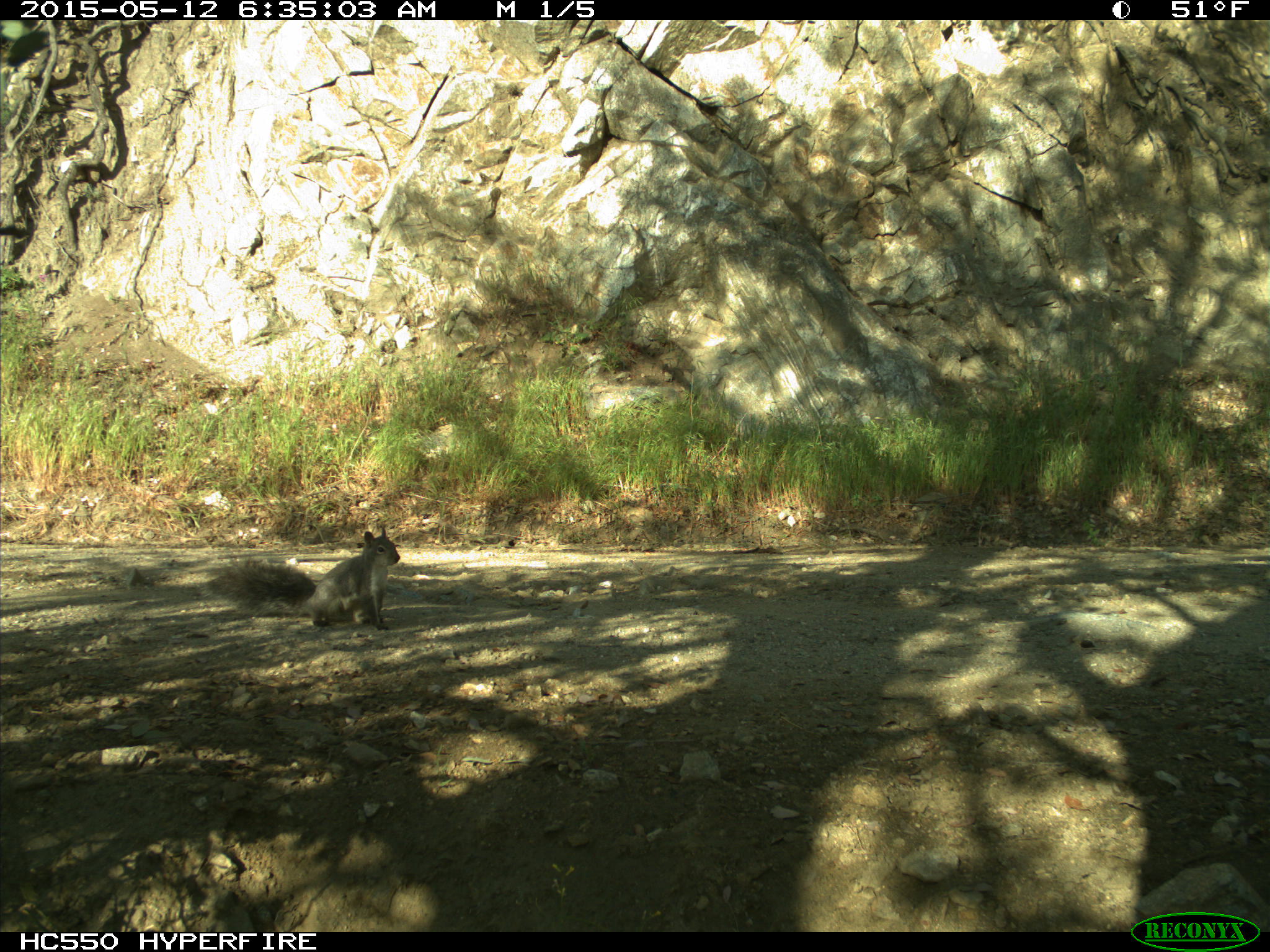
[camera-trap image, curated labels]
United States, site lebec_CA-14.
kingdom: Animalia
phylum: Chordata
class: Mammalia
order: Rodentia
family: Sciuridae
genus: Sciurus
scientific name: Sciurus carolinensis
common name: eastern gray squirrel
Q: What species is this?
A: Sciurus carolinensis (eastern gray squirrel).